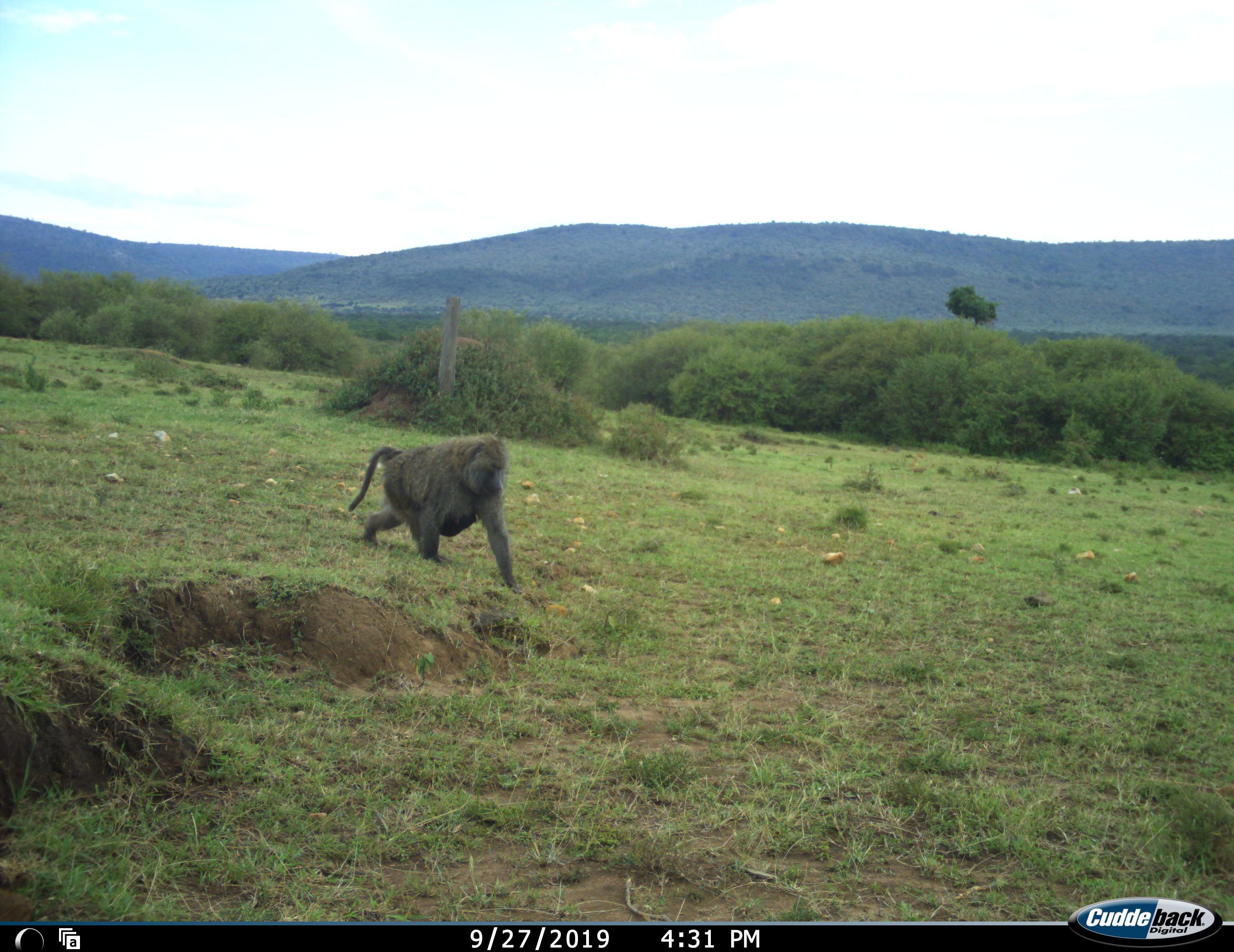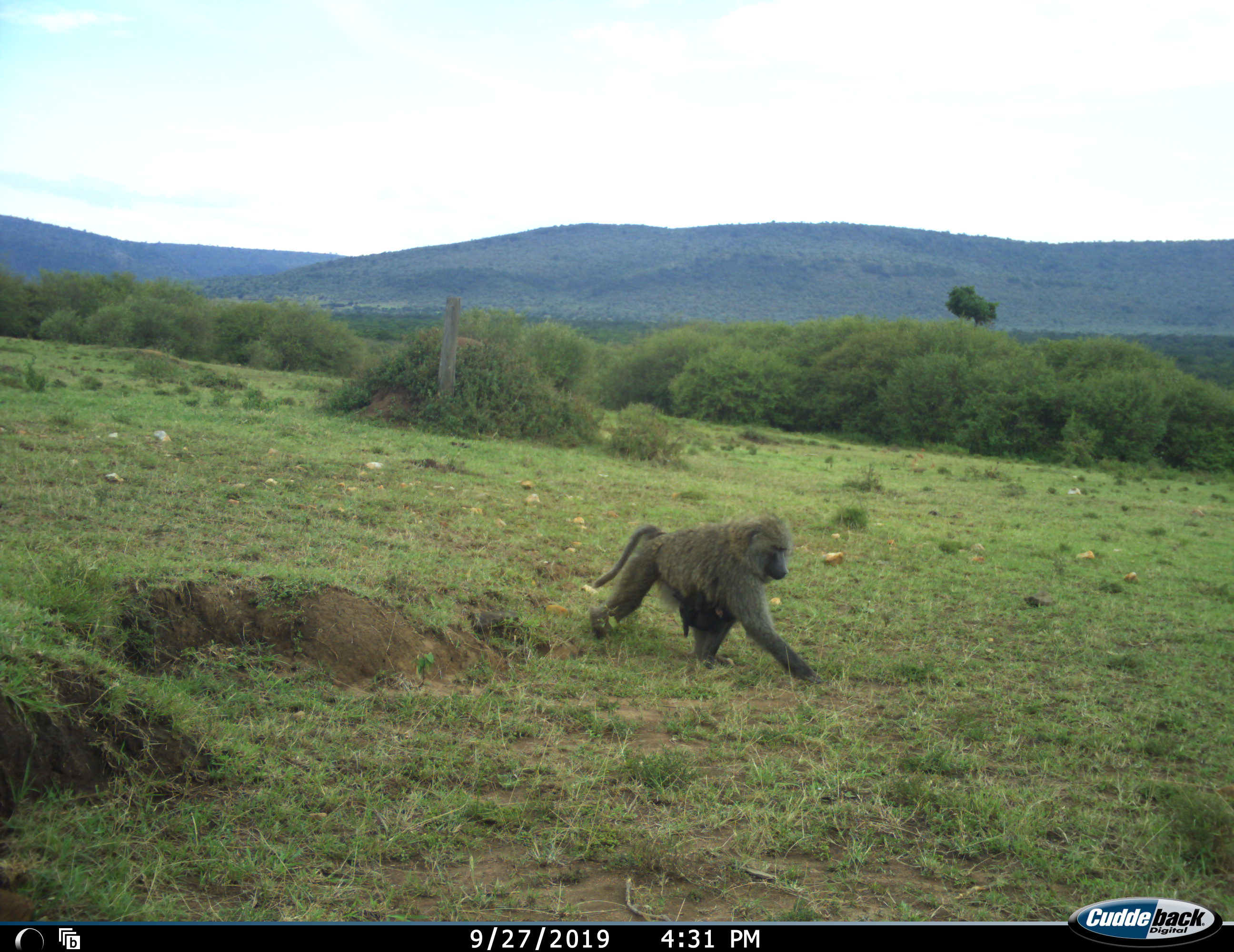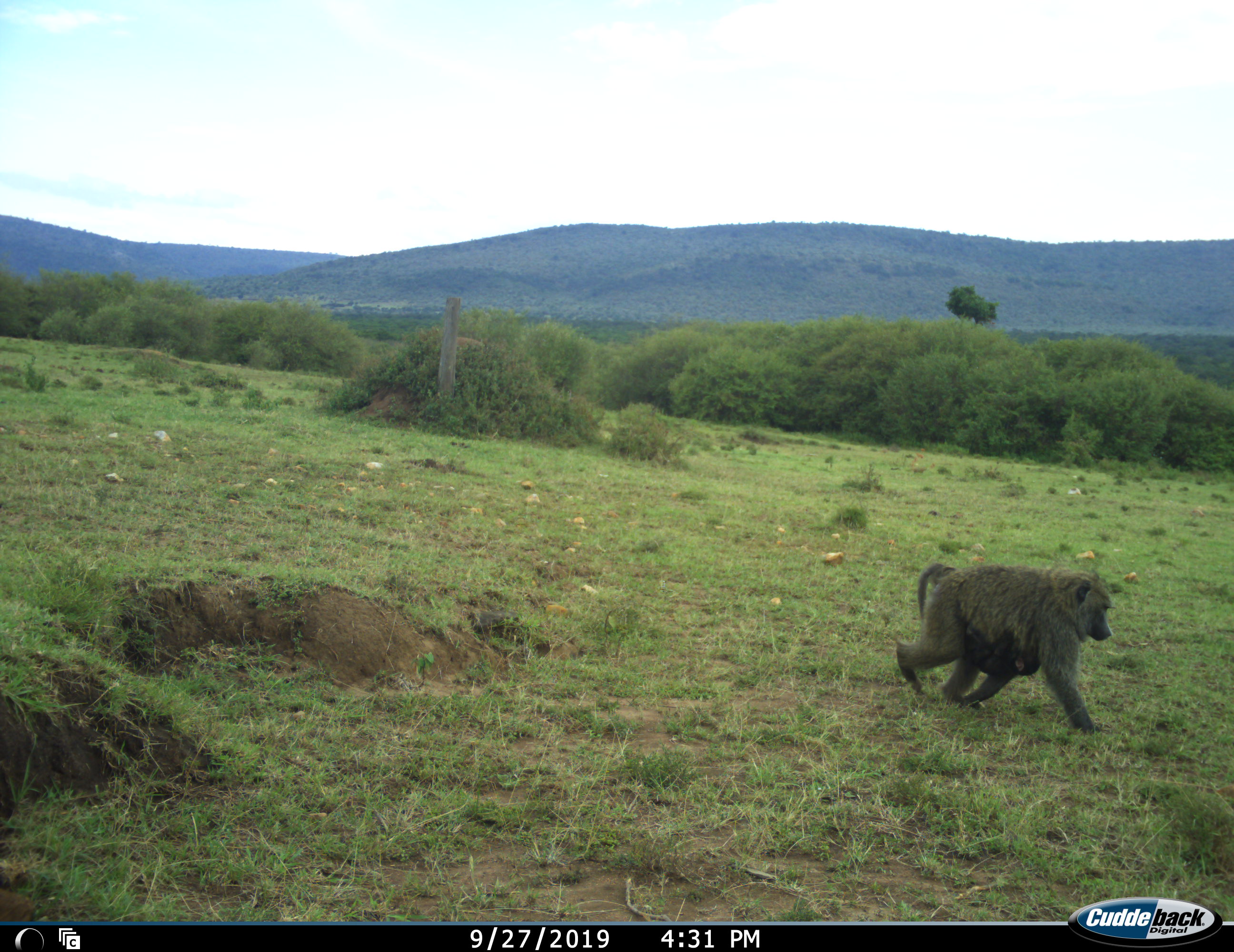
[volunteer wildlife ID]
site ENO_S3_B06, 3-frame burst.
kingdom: Animalia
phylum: Chordata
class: Mammalia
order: Primates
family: Cercopithecidae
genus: Papio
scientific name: Papio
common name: baboon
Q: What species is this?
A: Baboon (Papio).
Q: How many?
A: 2.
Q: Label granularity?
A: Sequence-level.